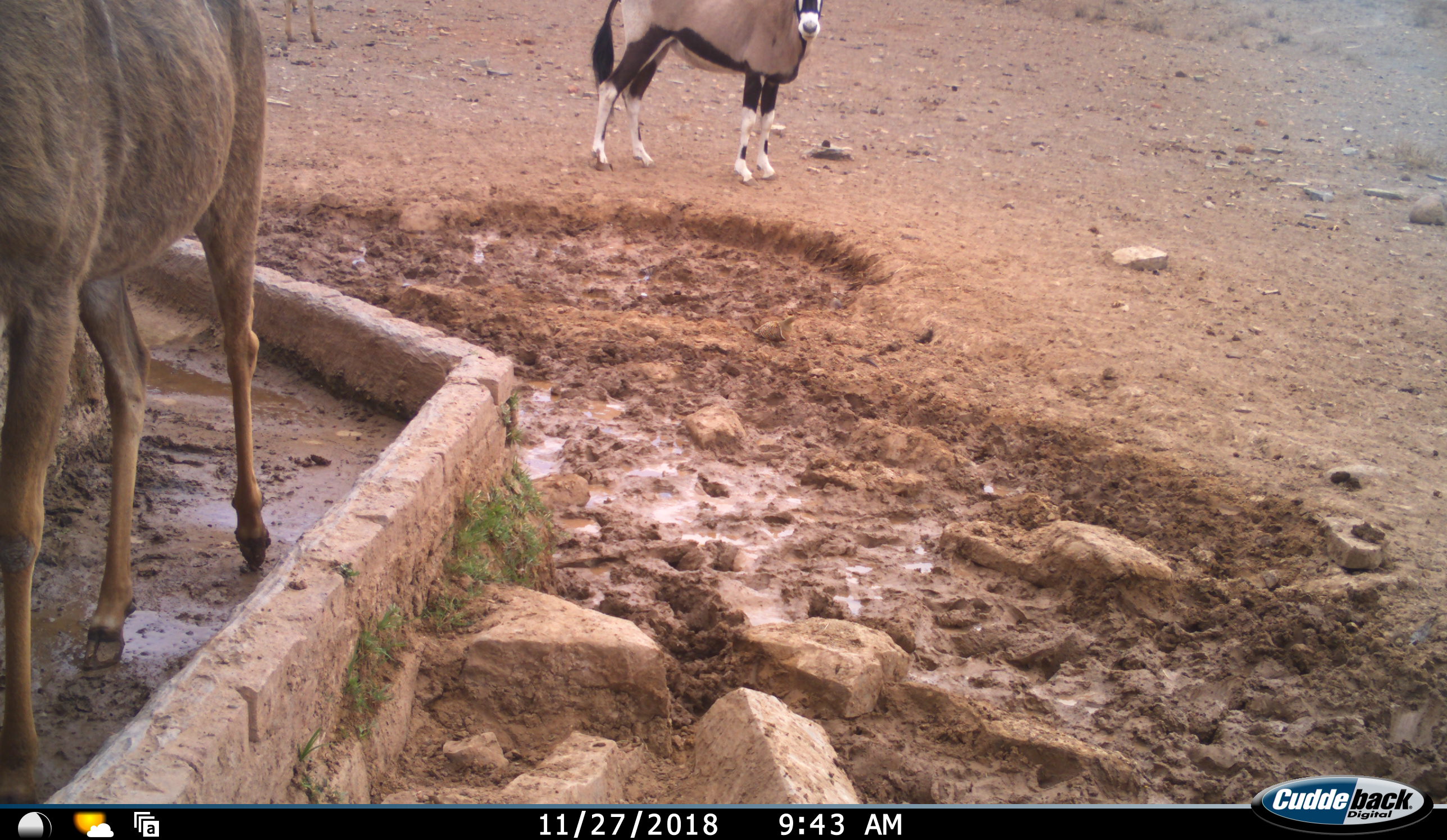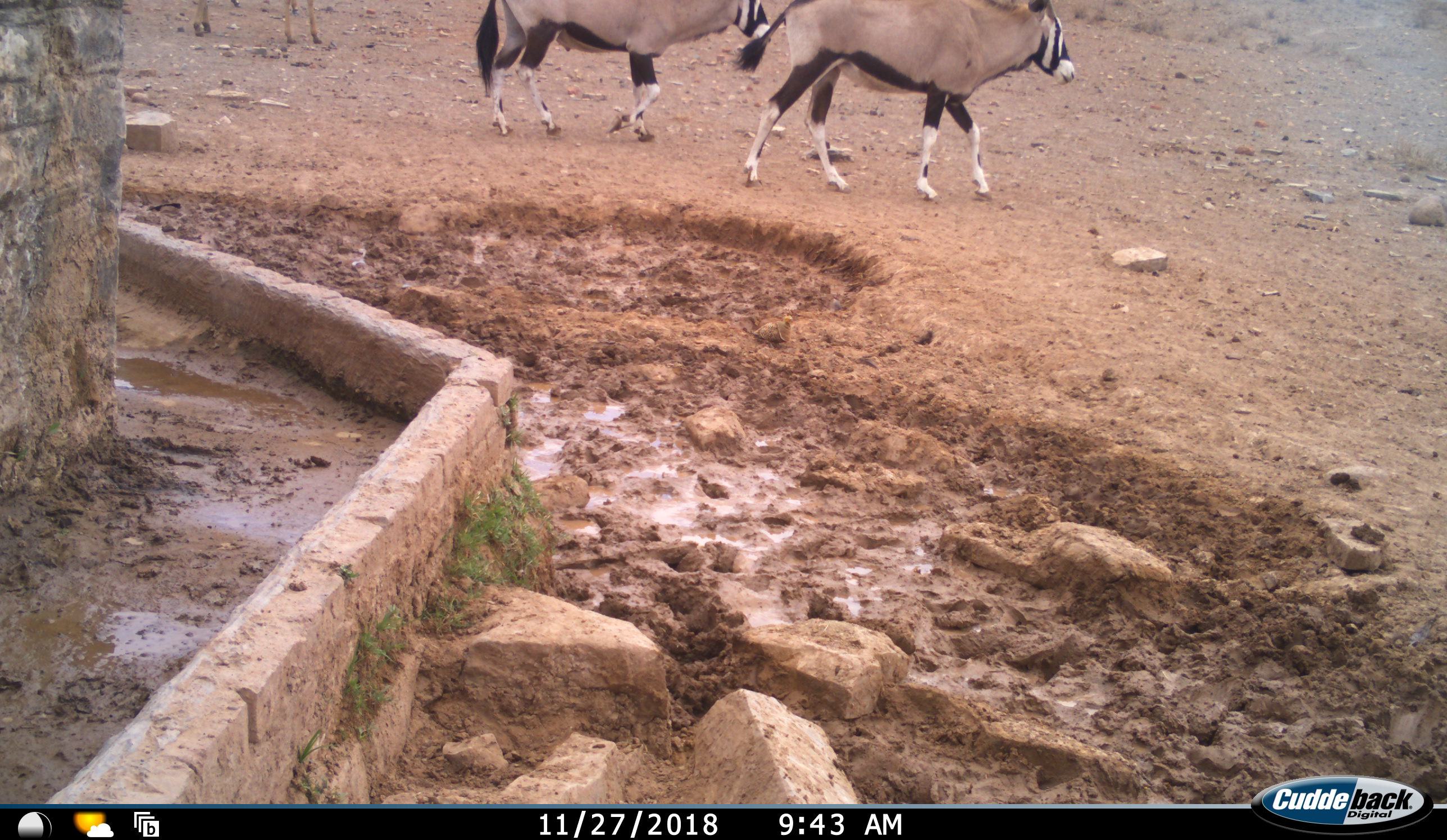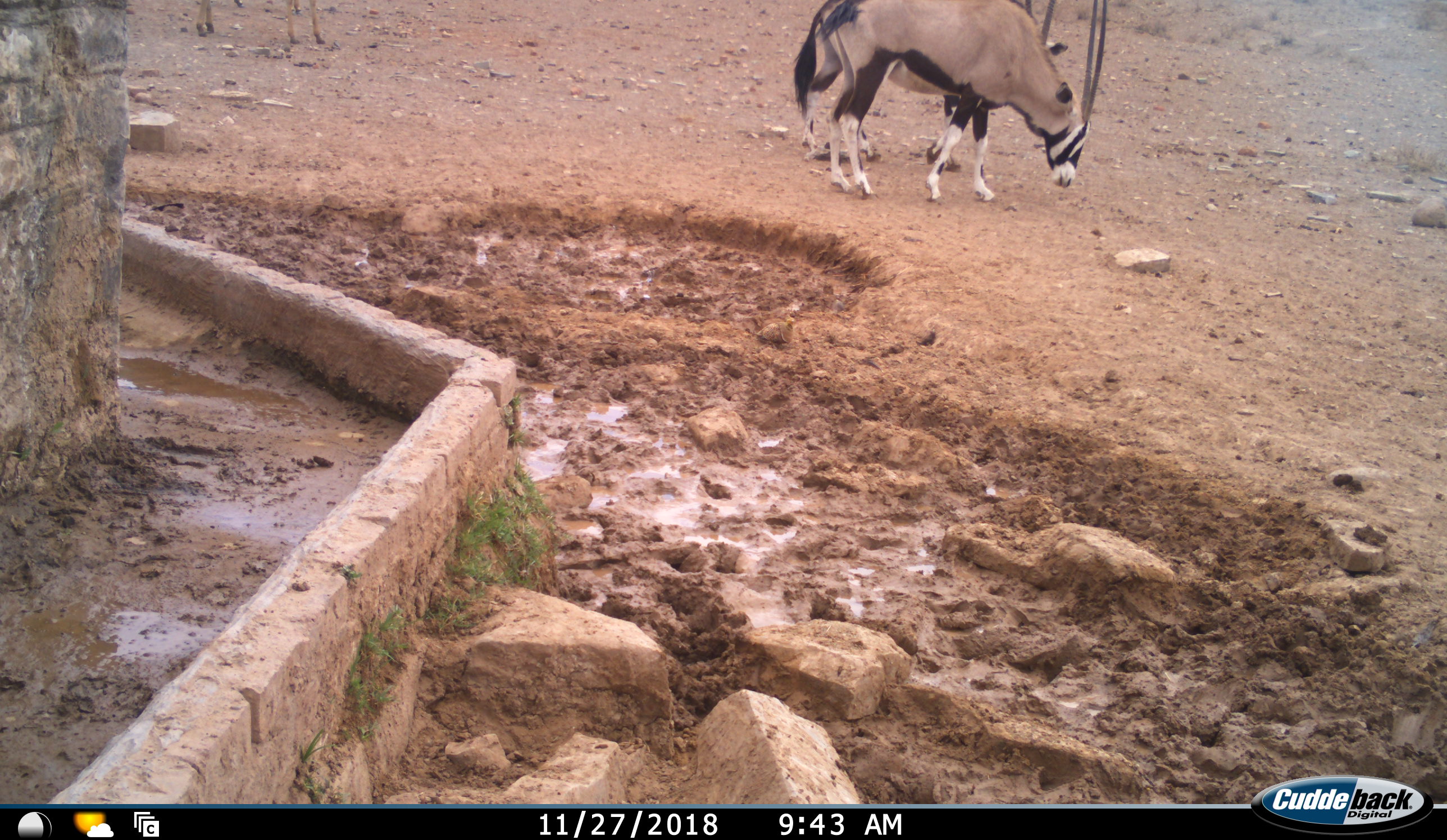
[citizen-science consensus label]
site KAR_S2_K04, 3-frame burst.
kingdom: Animalia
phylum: Chordata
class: Mammalia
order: Artiodactyla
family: Bovidae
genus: Oryx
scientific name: Oryx gazella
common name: gemsbok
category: oryx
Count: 2.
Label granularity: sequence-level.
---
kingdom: Animalia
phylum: Chordata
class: Mammalia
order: Artiodactyla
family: Bovidae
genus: Tragelaphus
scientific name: Tragelaphus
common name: kudu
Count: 2.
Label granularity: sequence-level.